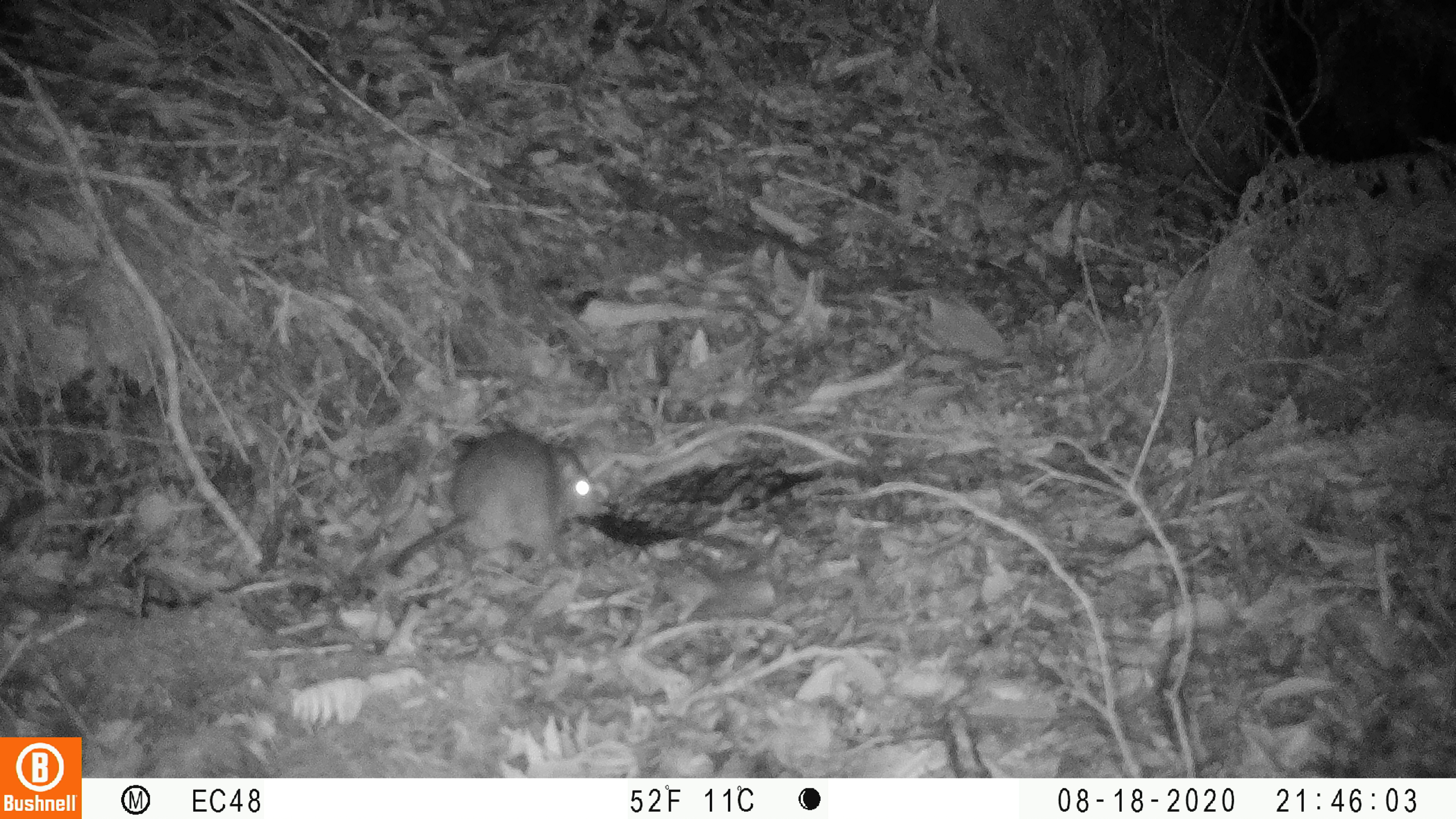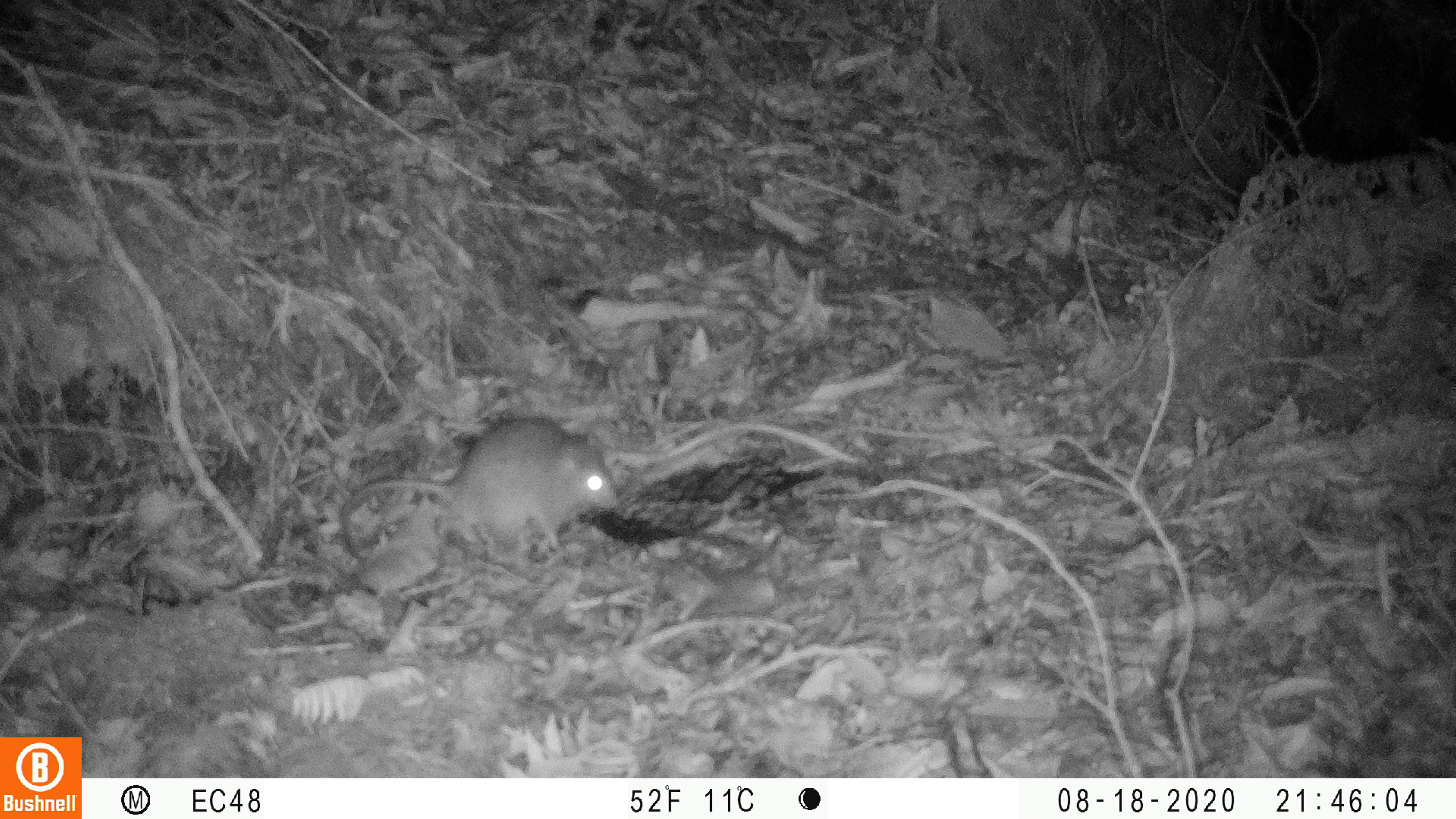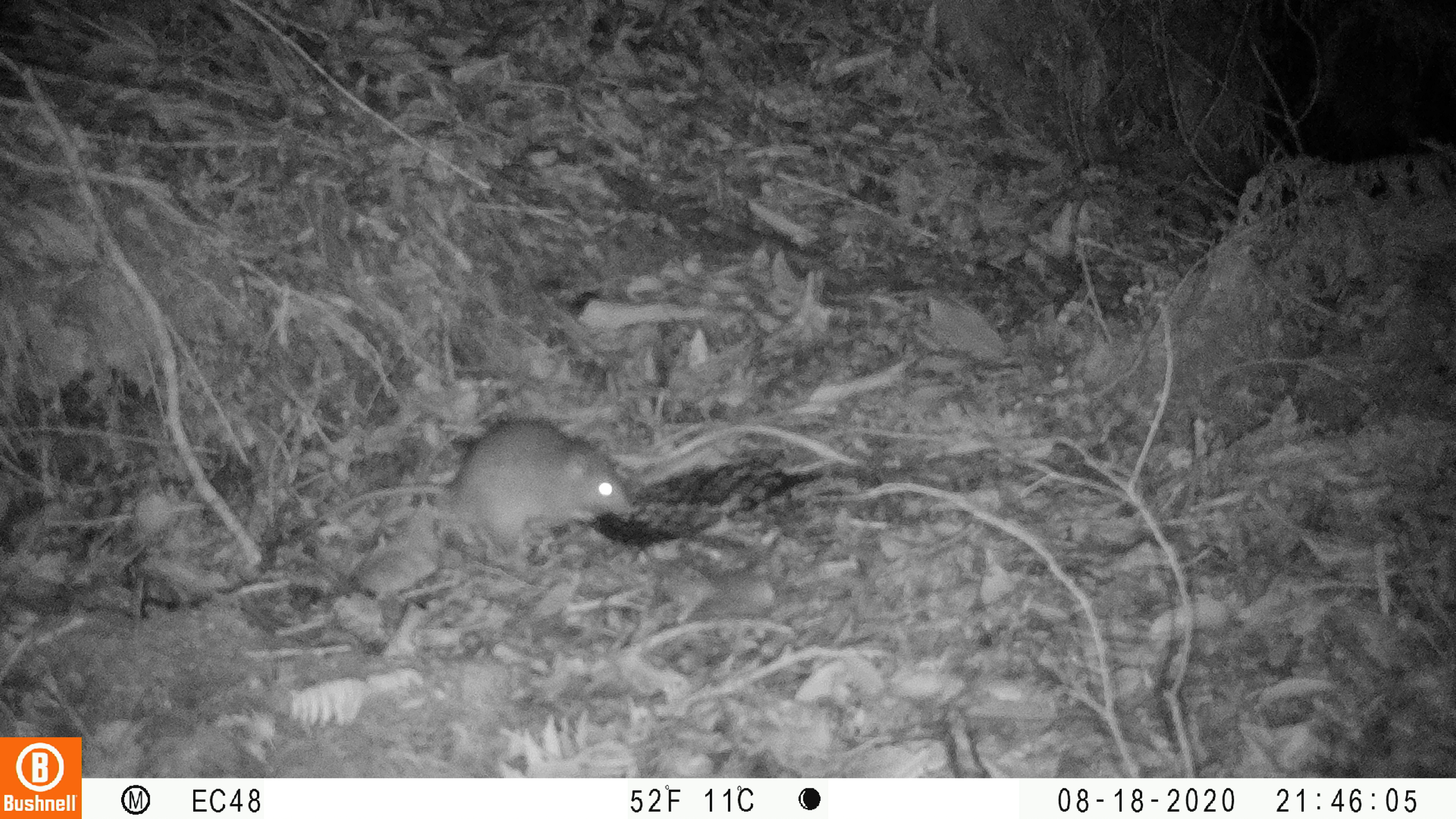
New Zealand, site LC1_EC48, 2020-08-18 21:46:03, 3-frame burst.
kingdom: Animalia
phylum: Chordata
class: Mammalia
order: Rodentia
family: Muridae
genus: Rattus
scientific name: Rattus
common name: rat